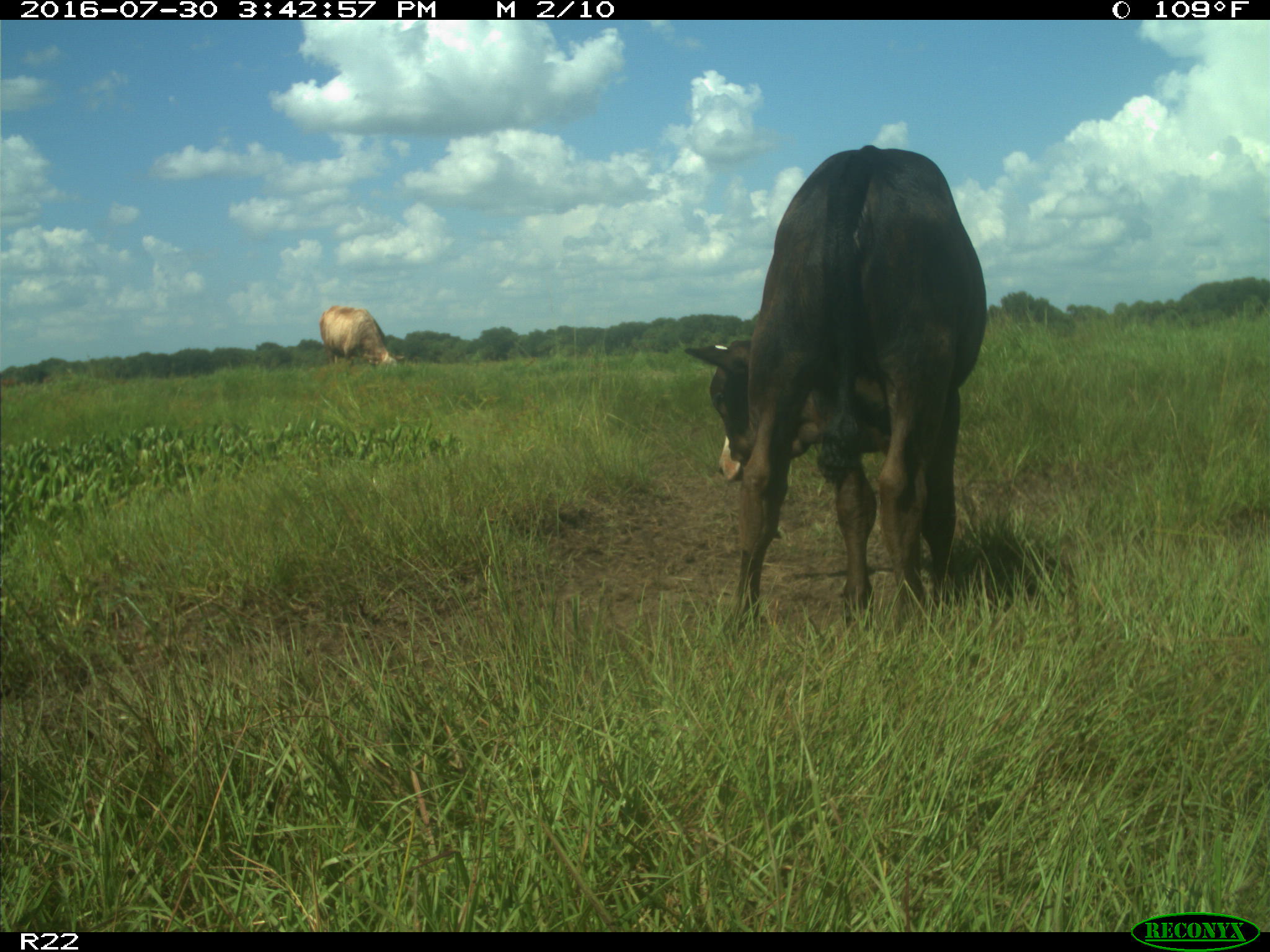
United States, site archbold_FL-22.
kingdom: Animalia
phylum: Chordata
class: Mammalia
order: Artiodactyla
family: Bovidae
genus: Bos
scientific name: Bos taurus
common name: domestic cow